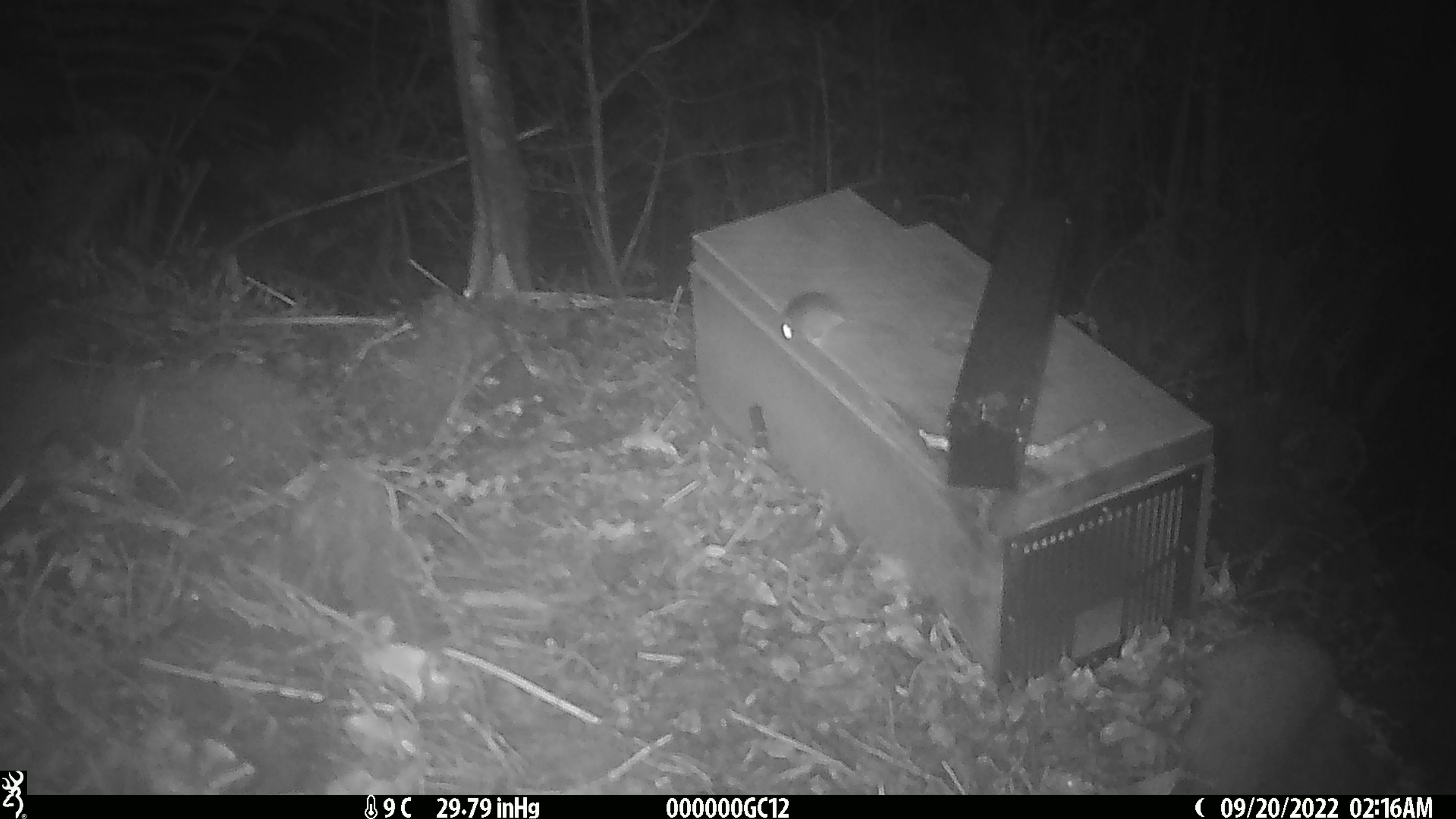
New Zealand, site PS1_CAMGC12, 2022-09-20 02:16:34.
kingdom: Animalia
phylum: Chordata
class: Mammalia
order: Rodentia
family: Muridae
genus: Mus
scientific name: Mus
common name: mouse